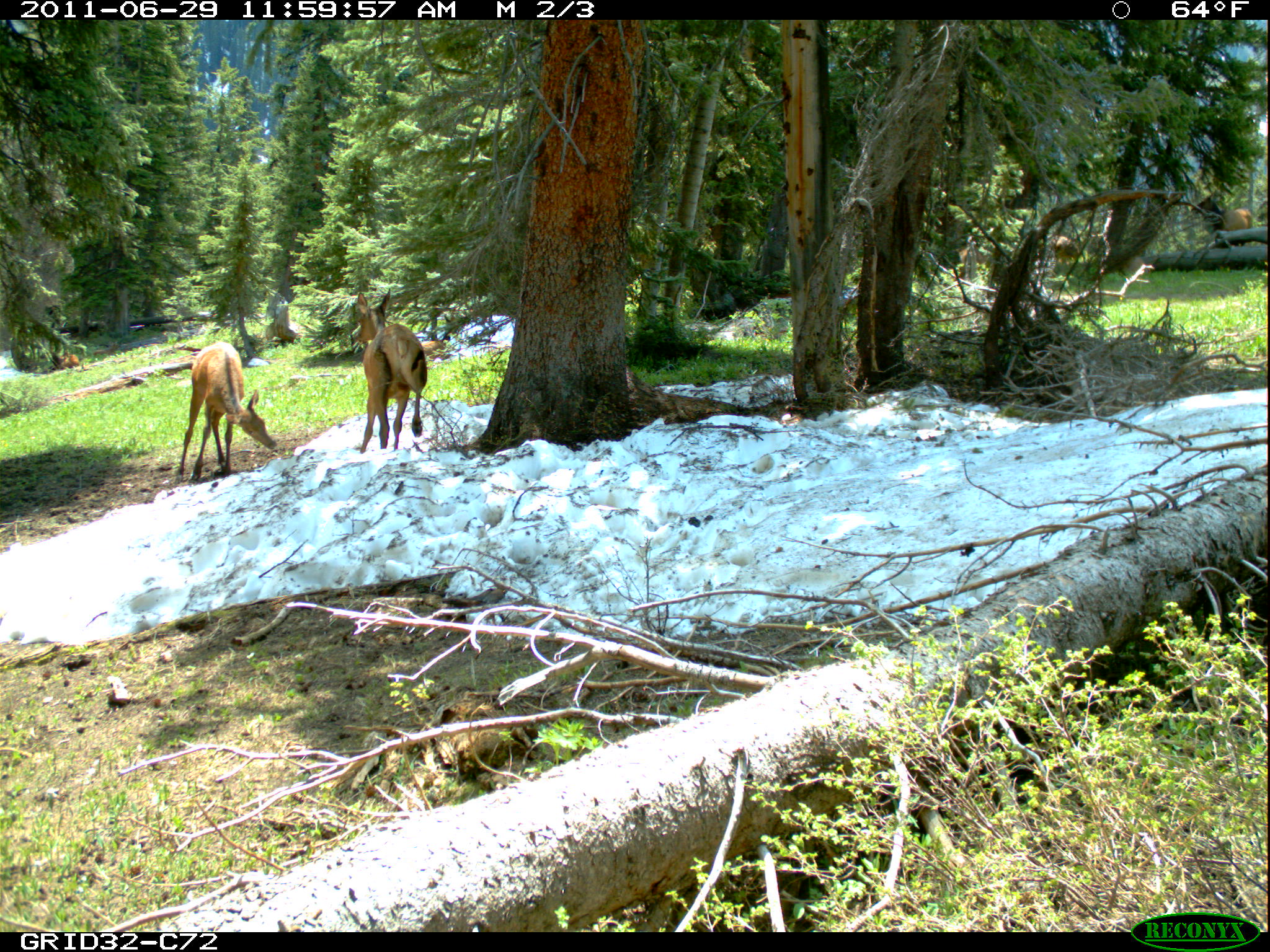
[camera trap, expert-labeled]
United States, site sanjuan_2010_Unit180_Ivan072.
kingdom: Animalia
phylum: Chordata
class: Mammalia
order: Artiodactyla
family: Cervidae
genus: Cervus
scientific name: Cervus elaphus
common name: red deer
Cervus elaphus (red deer).